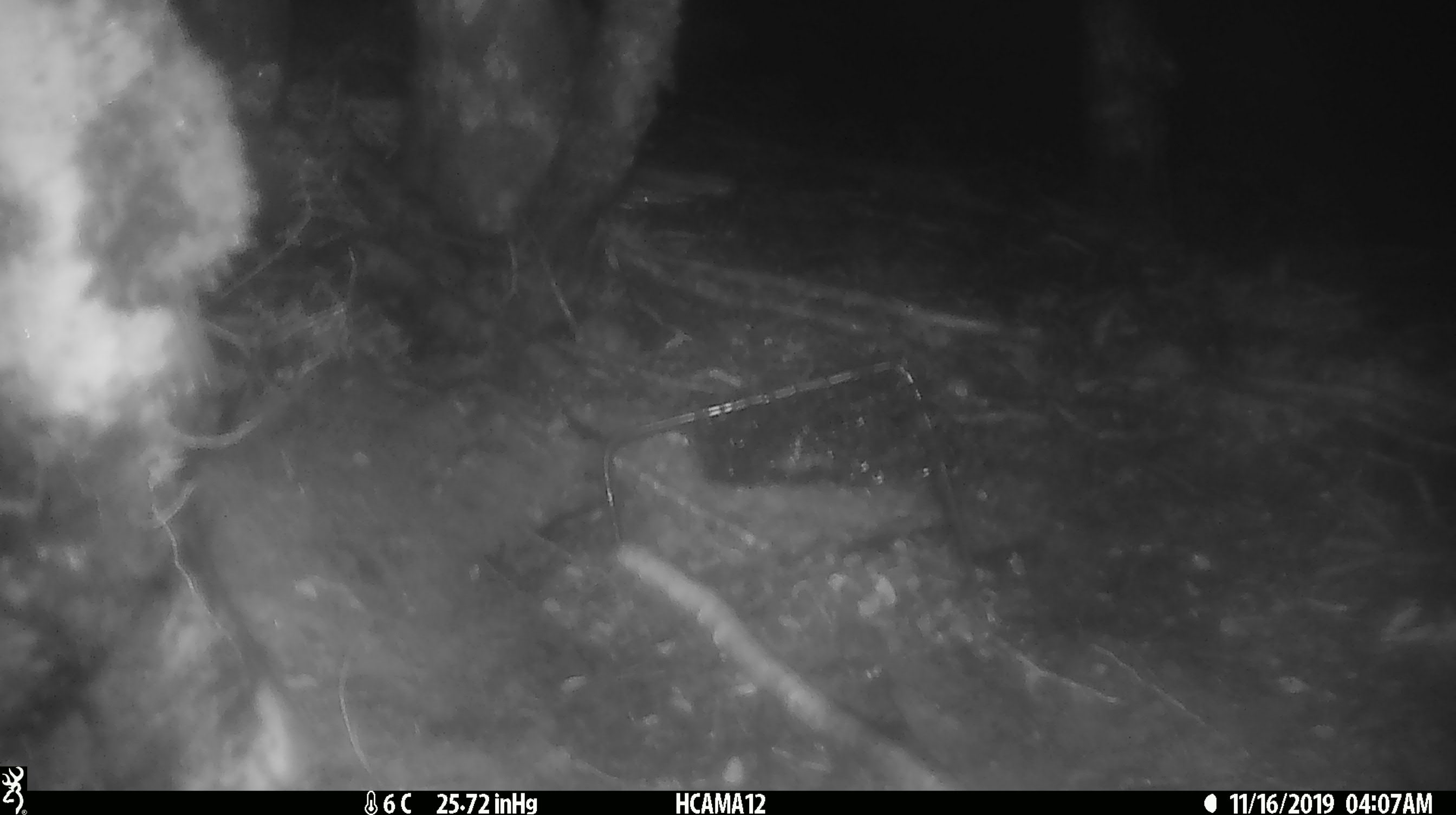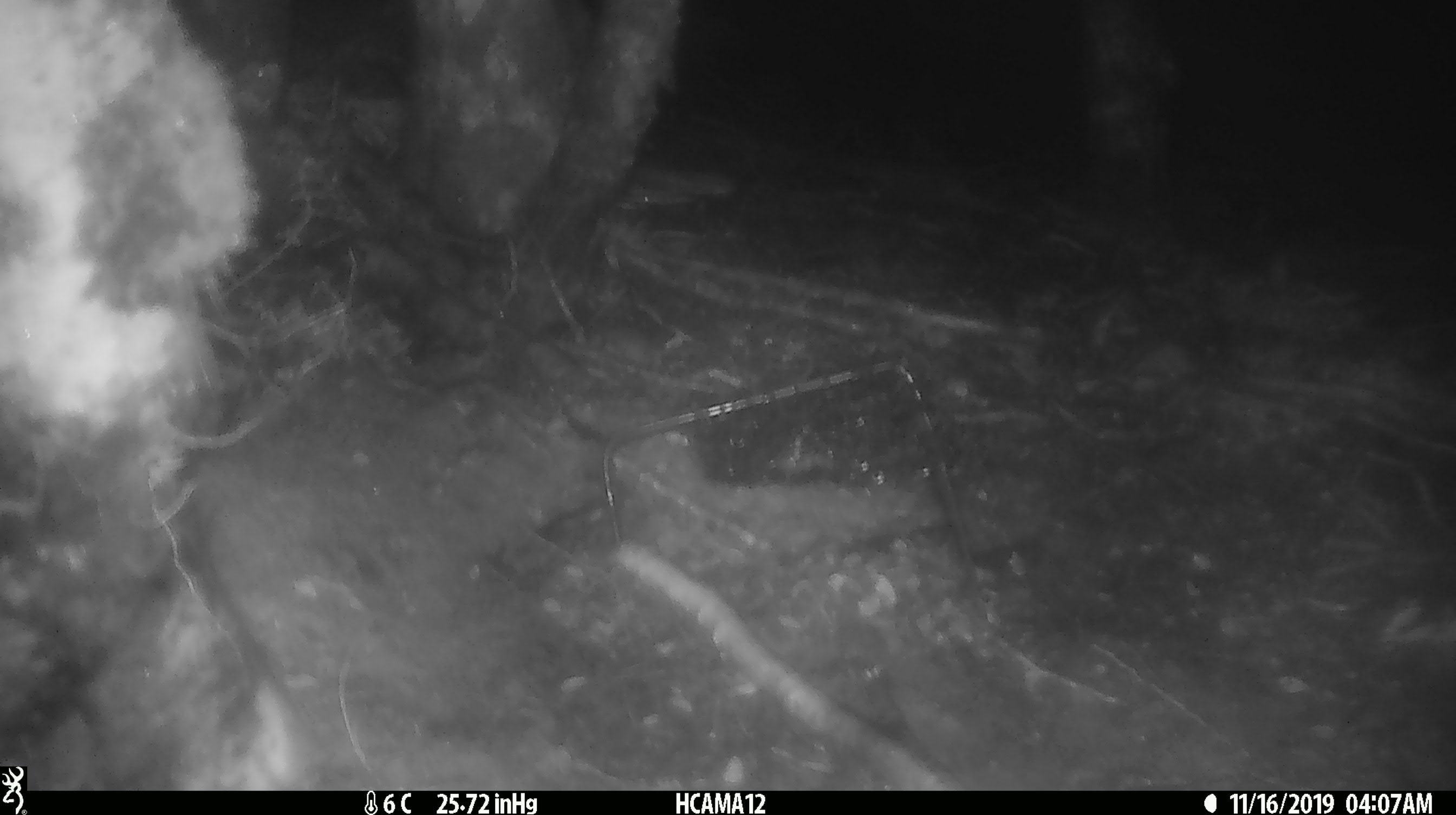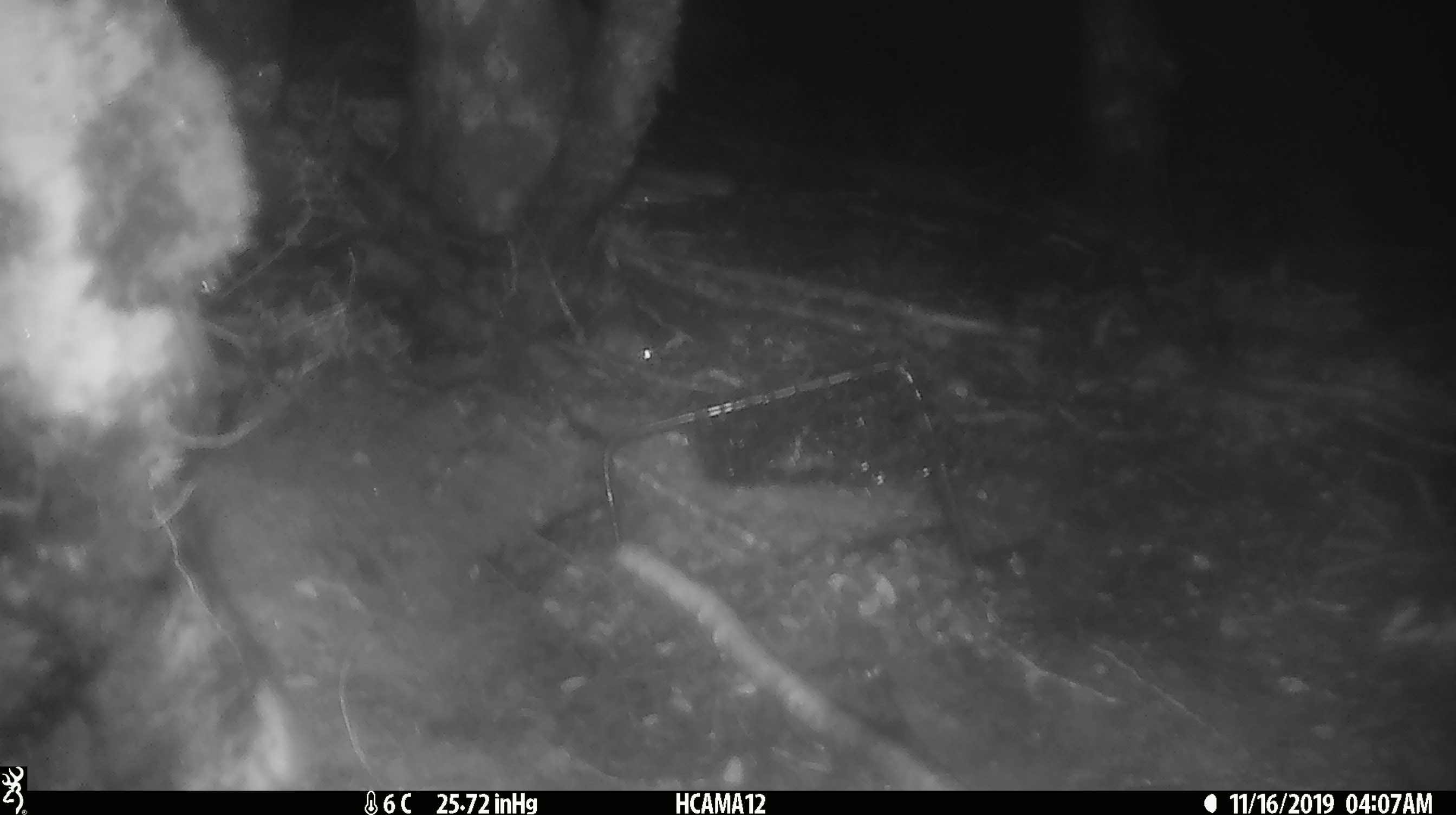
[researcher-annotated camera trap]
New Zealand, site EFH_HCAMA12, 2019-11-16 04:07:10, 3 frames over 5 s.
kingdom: Animalia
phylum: Chordata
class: Mammalia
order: Rodentia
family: Muridae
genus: Mus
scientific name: Mus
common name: mouse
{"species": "mouse (Mus)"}